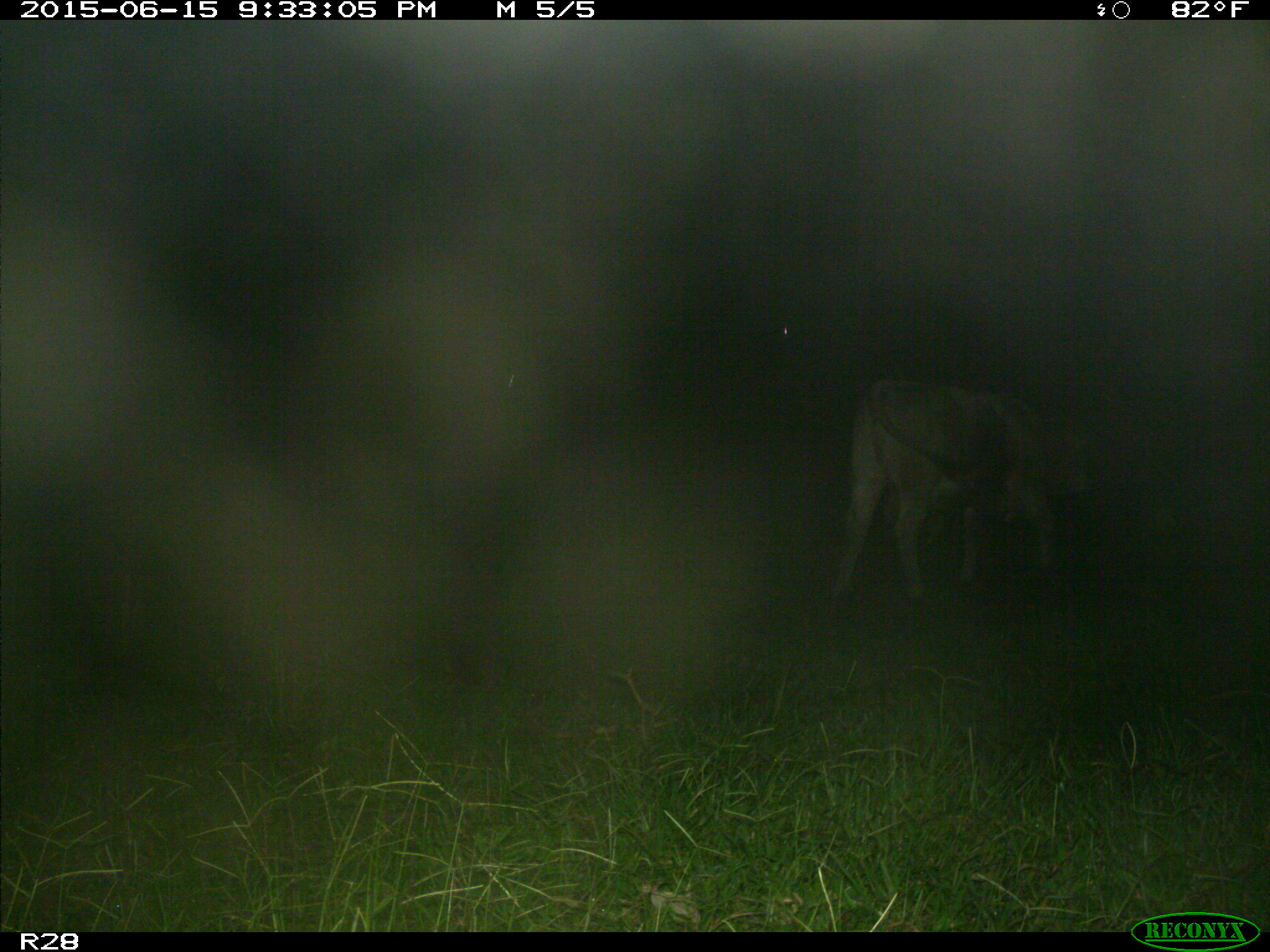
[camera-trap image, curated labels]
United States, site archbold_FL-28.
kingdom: Animalia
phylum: Chordata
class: Mammalia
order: Artiodactyla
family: Bovidae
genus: Bos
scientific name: Bos taurus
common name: domestic cow